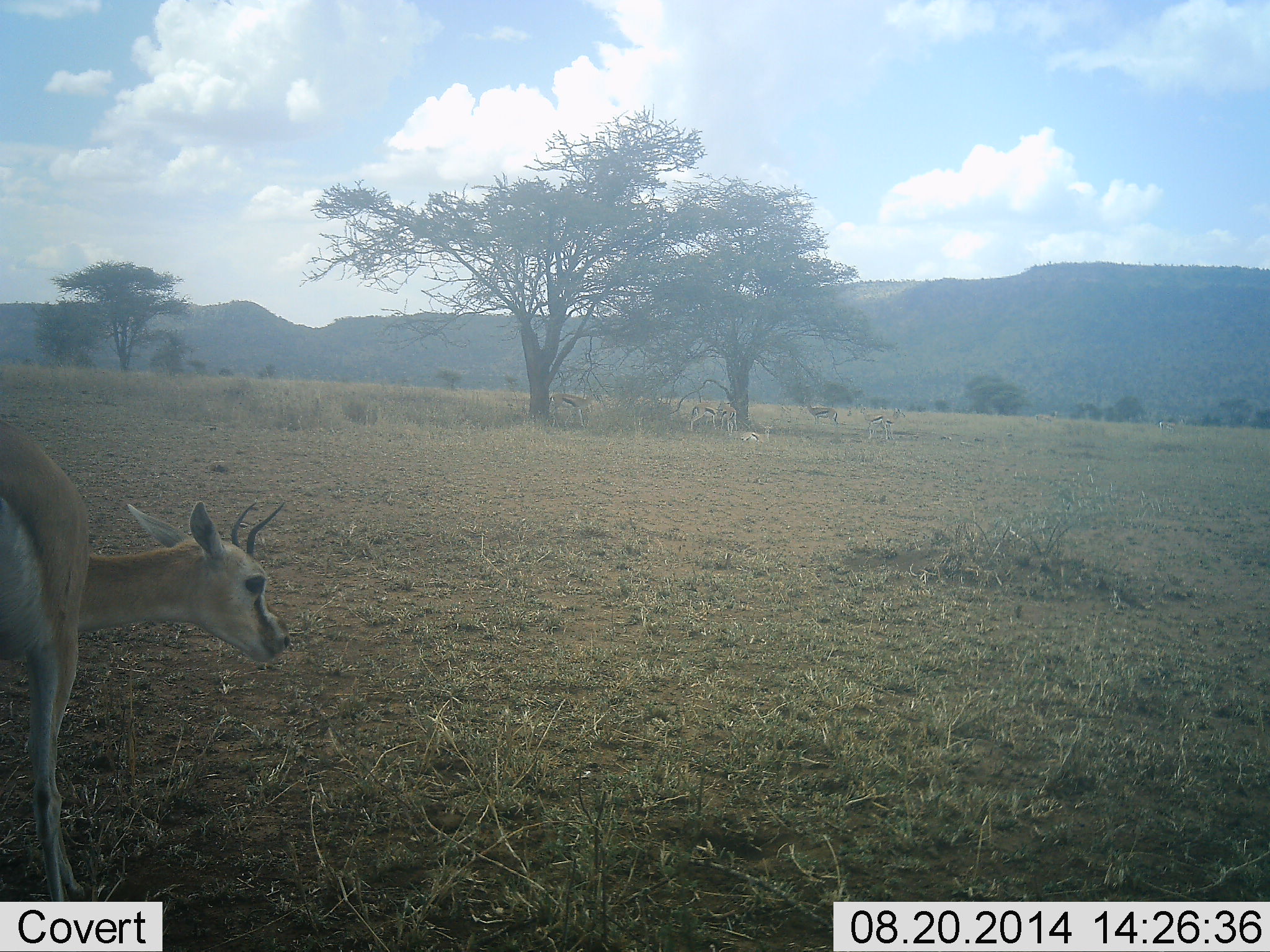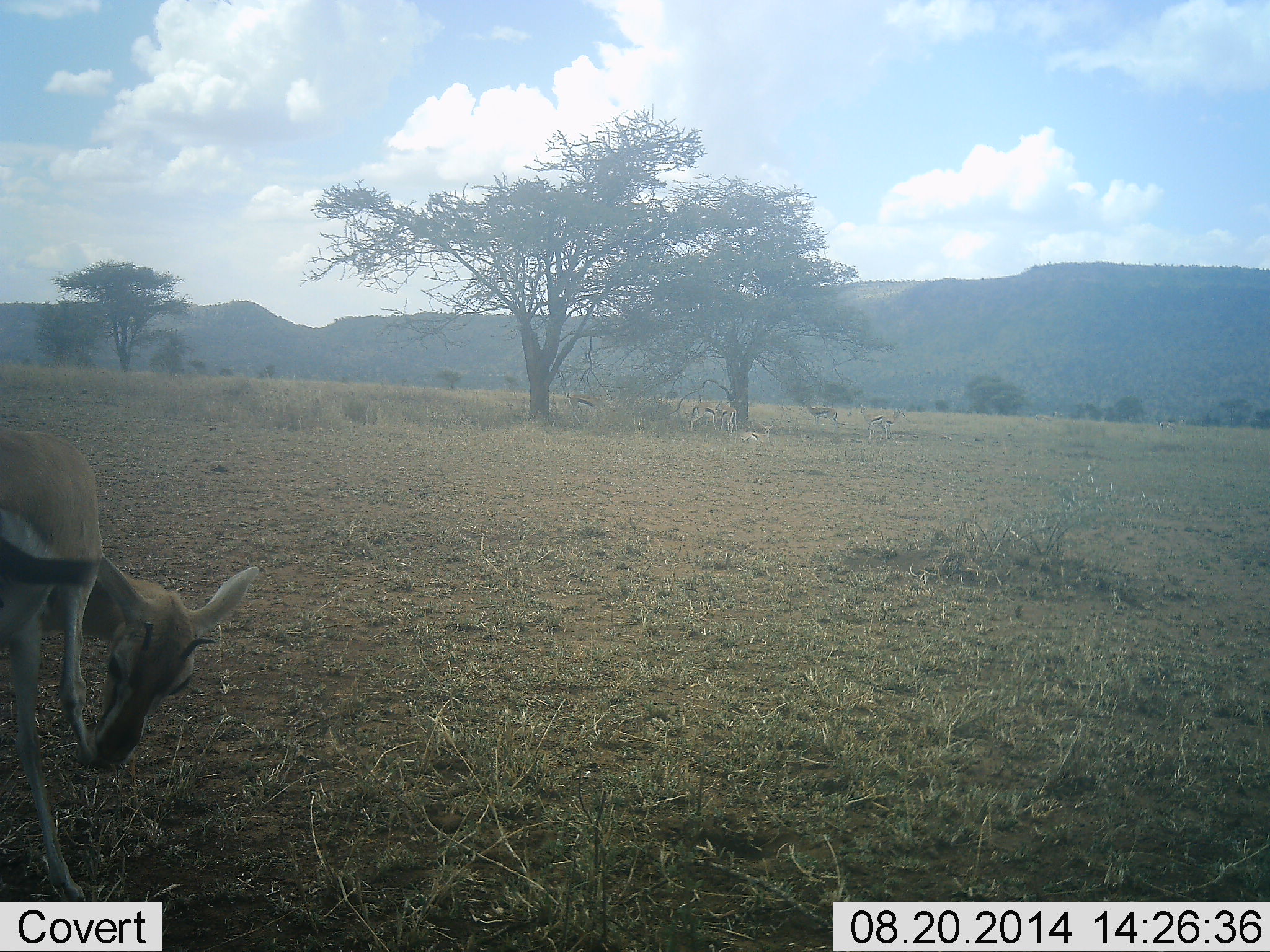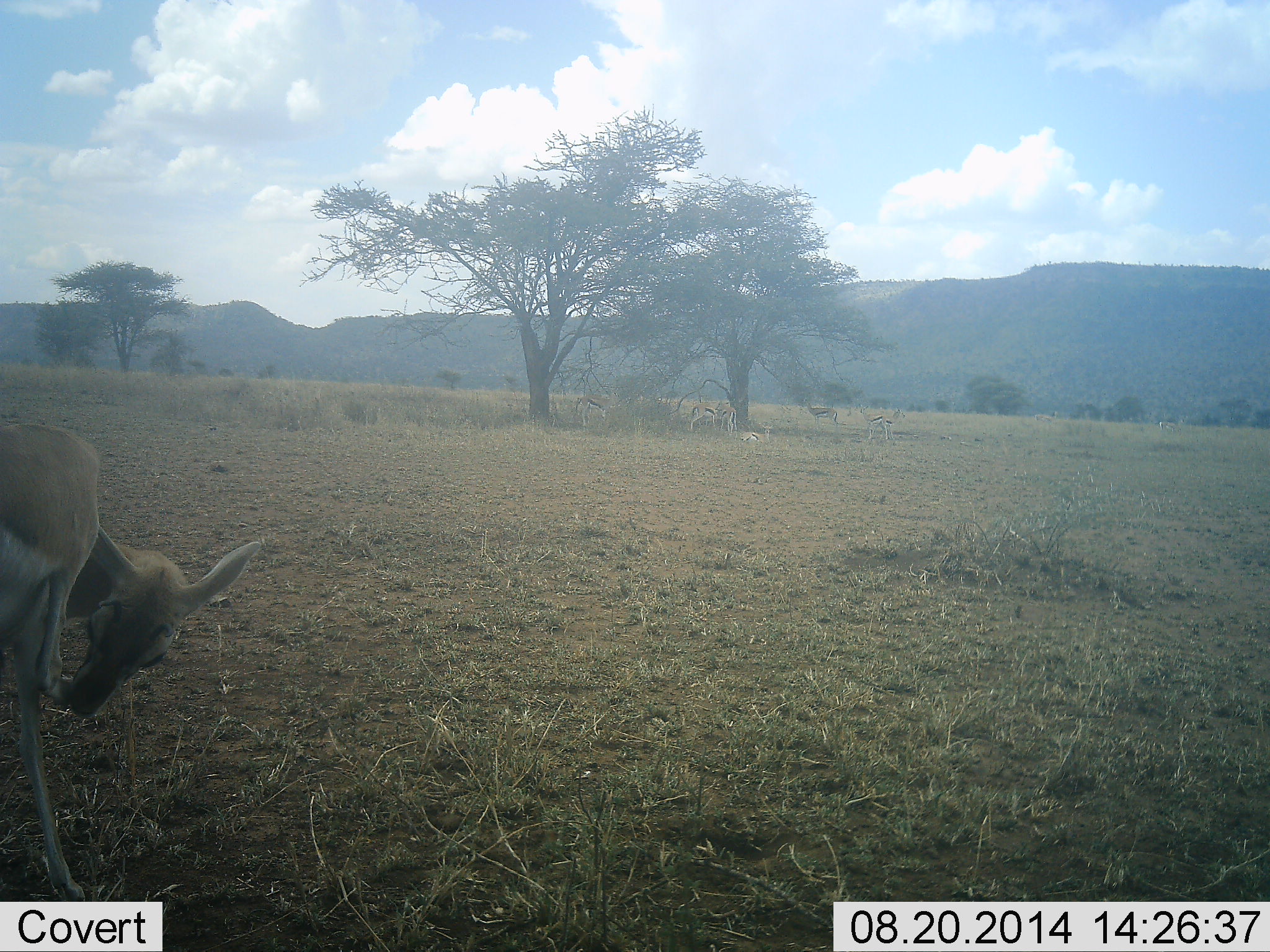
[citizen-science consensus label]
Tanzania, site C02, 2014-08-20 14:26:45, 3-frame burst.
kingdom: Animalia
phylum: Chordata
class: Mammalia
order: Artiodactyla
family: Bovidae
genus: Eudorcas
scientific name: Eudorcas thomsonii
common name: thomson's gazelle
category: gazellethomsons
Gazellethomsons (thomson's gazelle) (Eudorcas thomsonii), count 6. Behavior (volunteer vote fractions): standing 80%, resting 30%, moving 40%, interacting 10%. Young present (vote fraction): 10%. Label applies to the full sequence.